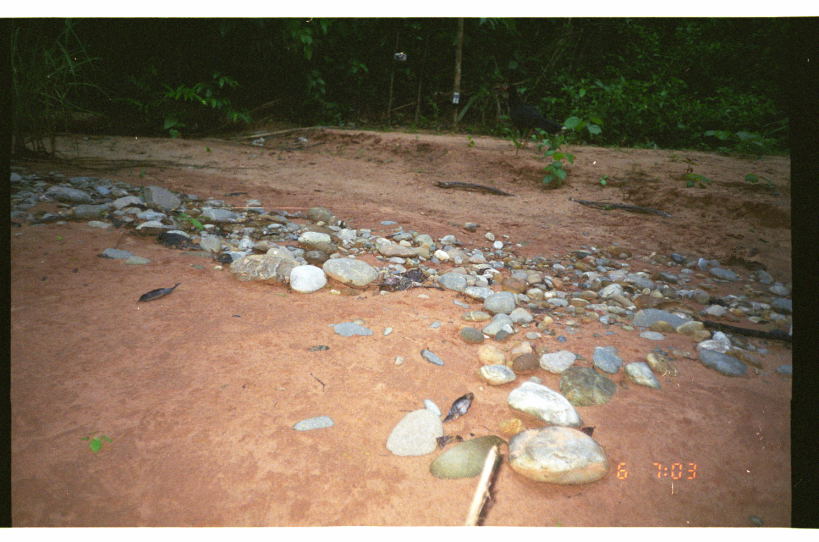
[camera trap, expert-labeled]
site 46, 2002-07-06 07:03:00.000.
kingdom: Animalia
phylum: Chordata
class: Aves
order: Galliformes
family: Cracidae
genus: Mitu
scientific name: Mitu tuberosum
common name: razor-billed curassow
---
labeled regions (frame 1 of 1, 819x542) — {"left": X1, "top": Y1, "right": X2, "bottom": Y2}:
mitu tuberosum: {"left": 492, "top": 82, "right": 568, "bottom": 150}